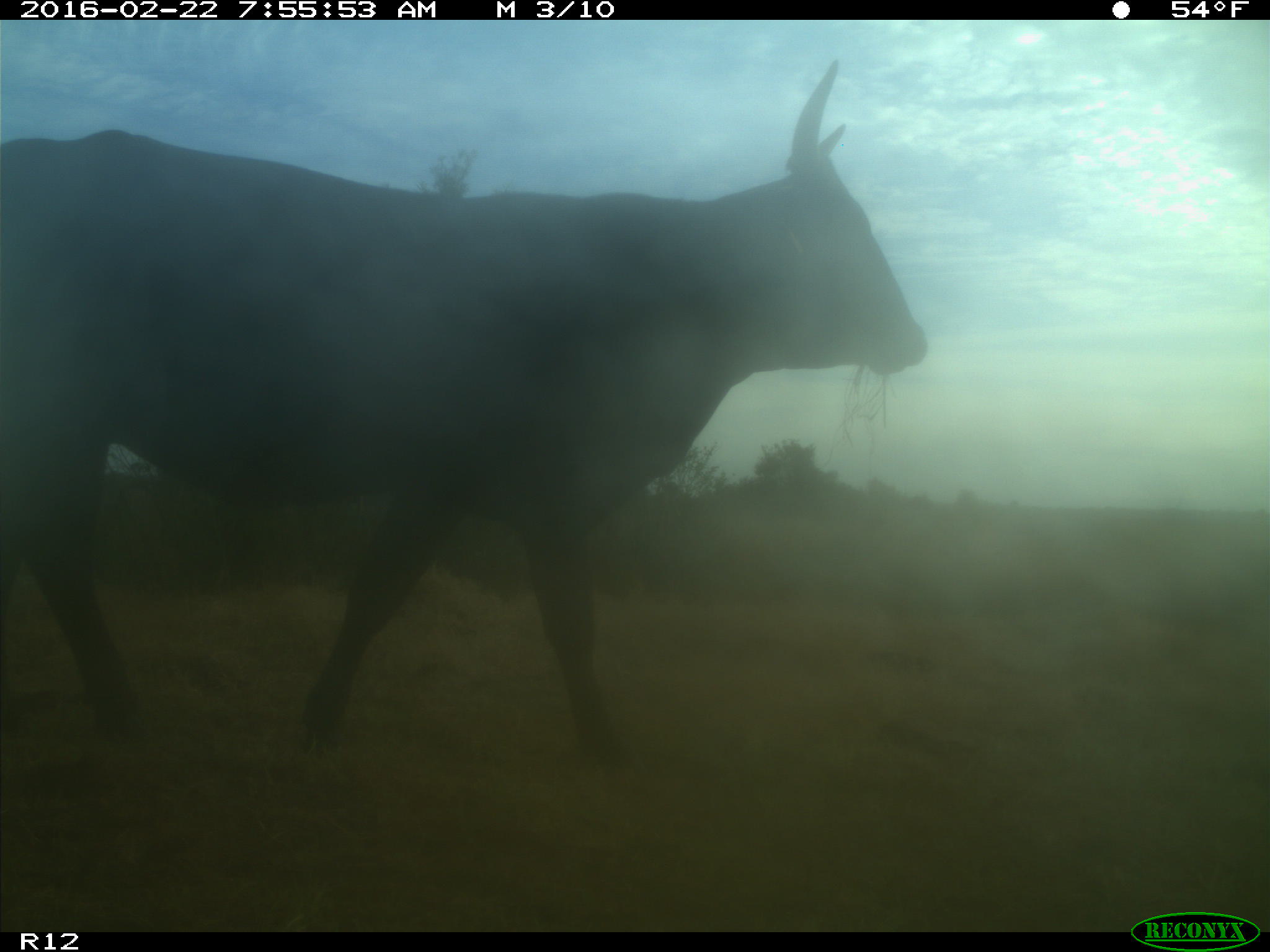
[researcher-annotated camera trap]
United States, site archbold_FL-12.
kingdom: Animalia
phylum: Chordata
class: Mammalia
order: Artiodactyla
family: Bovidae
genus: Bos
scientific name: Bos taurus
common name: domestic cow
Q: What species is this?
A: Bos taurus (domestic cow).